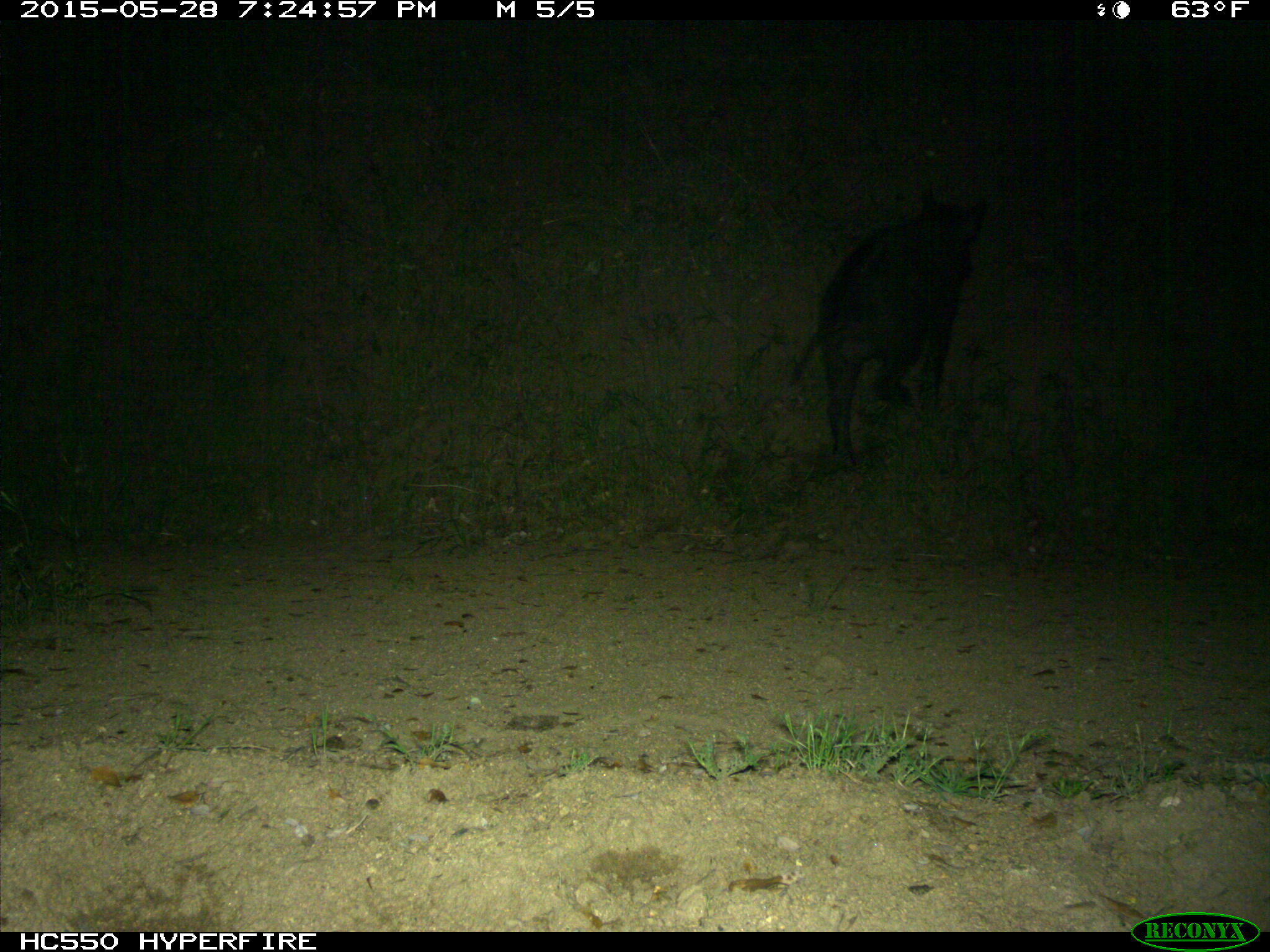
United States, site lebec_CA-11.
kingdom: Animalia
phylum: Chordata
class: Mammalia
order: Artiodactyla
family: Suidae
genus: Sus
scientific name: Sus scrofa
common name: wild boar